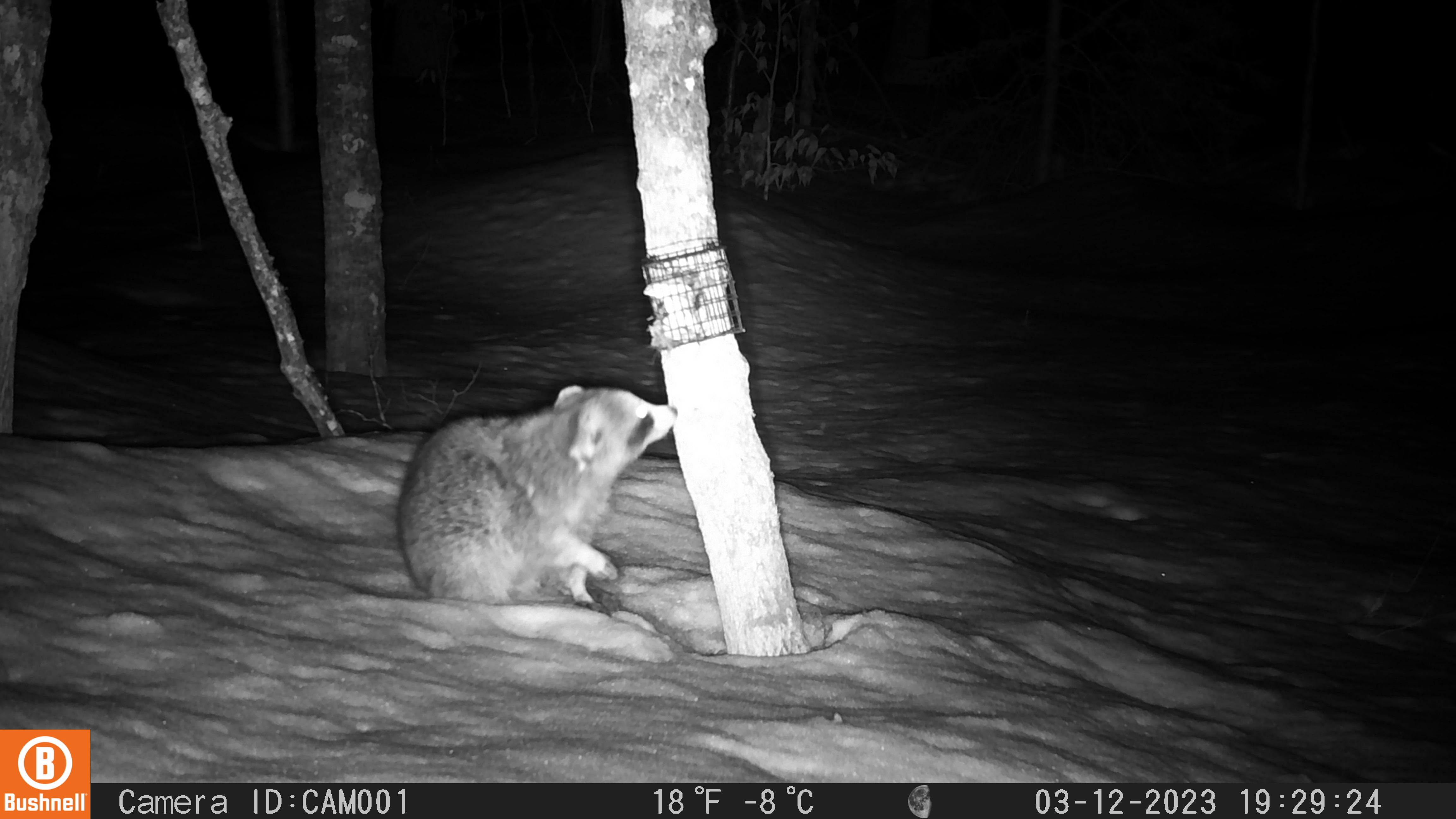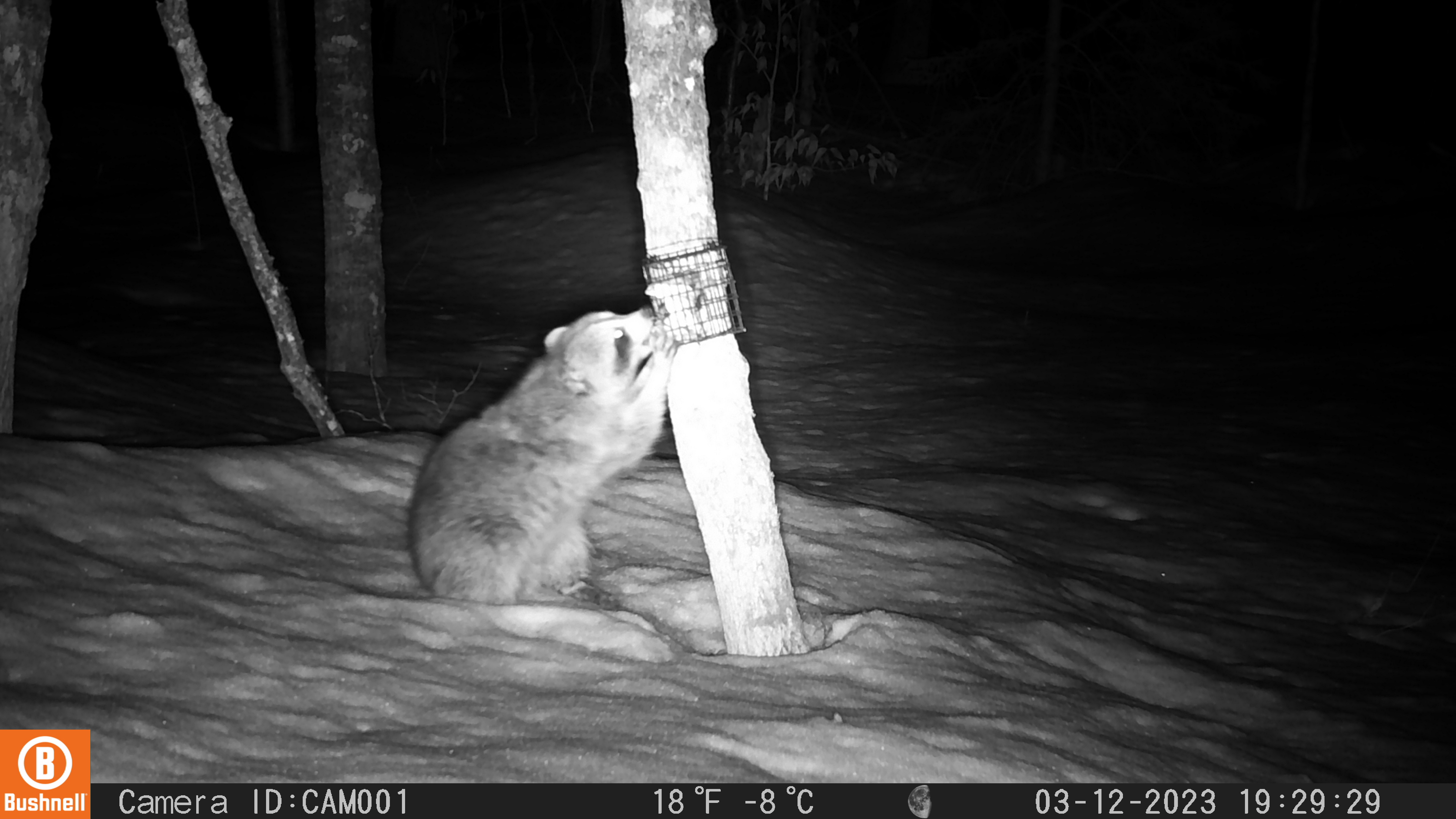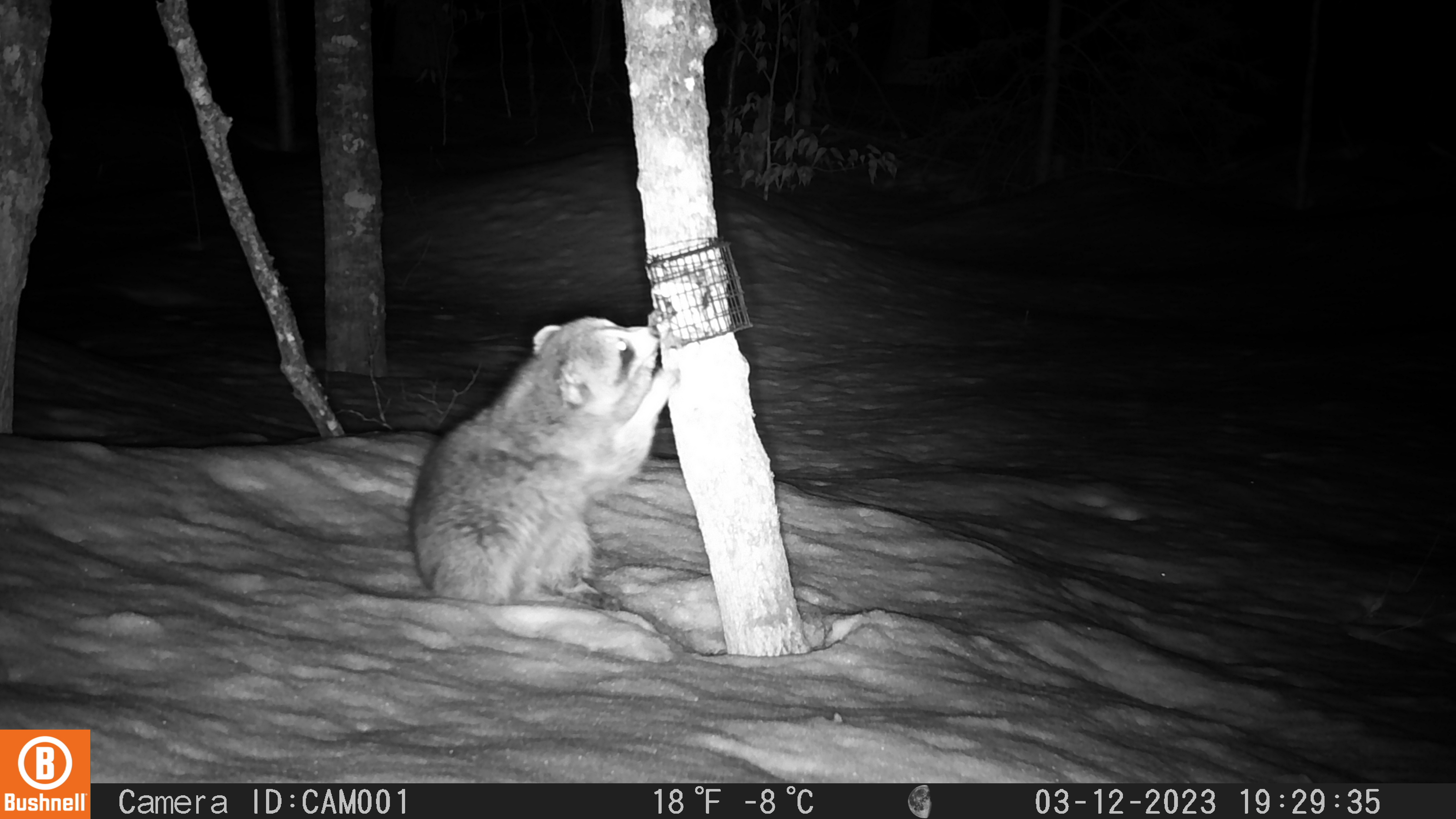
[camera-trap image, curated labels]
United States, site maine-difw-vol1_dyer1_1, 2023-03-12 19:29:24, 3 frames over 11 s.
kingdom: Animalia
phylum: Chordata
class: Mammalia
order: Carnivora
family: Procyonidae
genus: Procyon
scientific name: Procyon lotor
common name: raccoon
Raccoon (Procyon lotor).